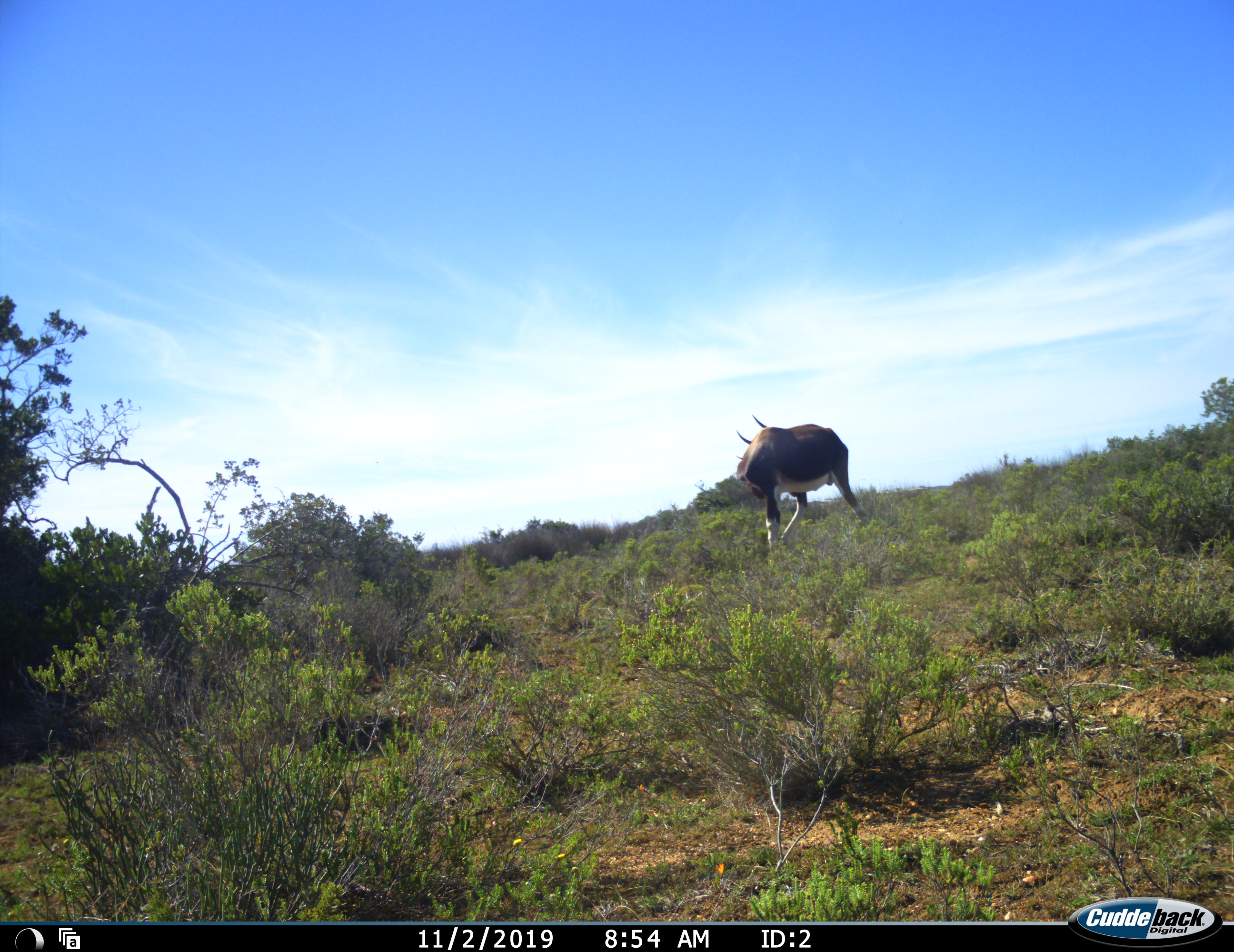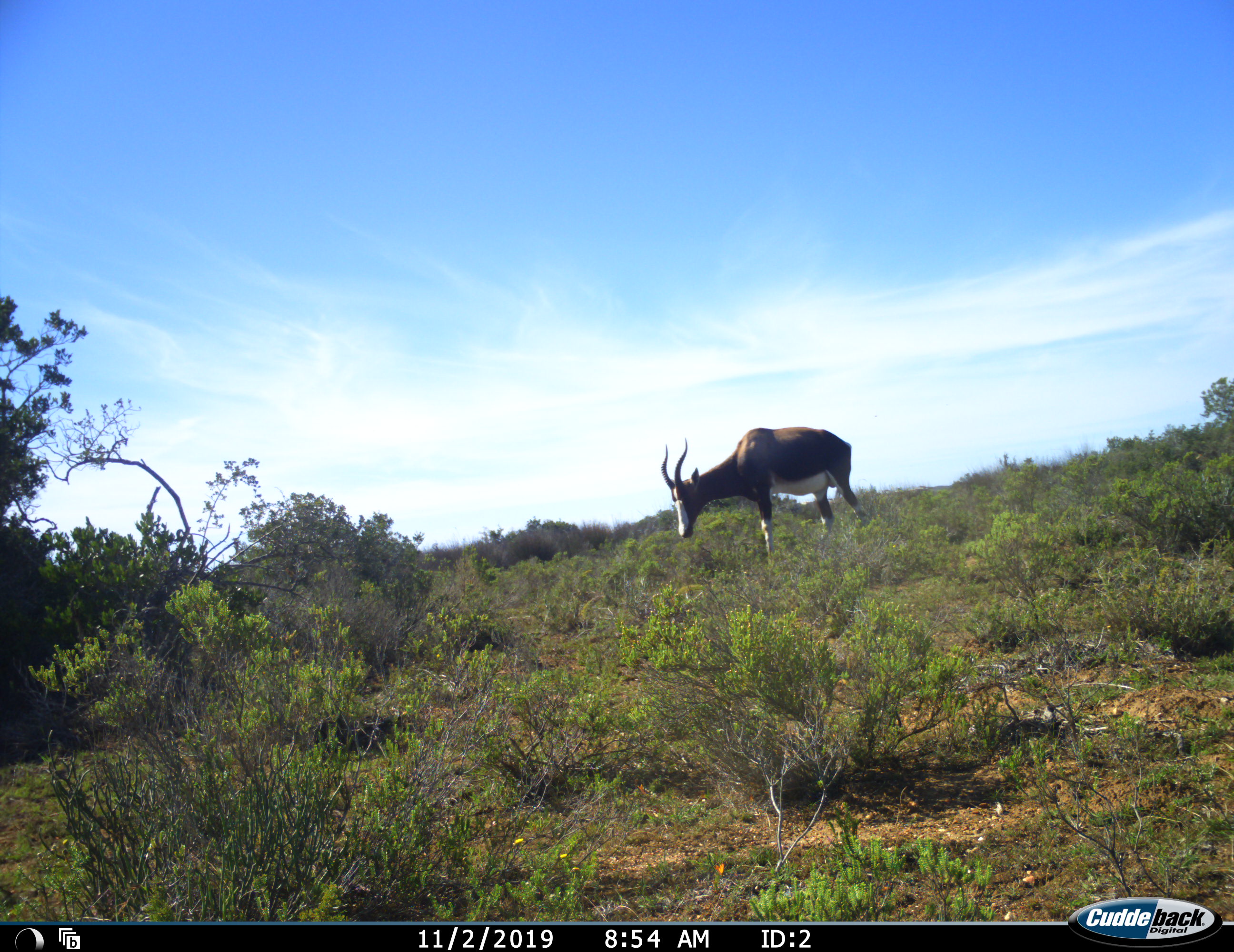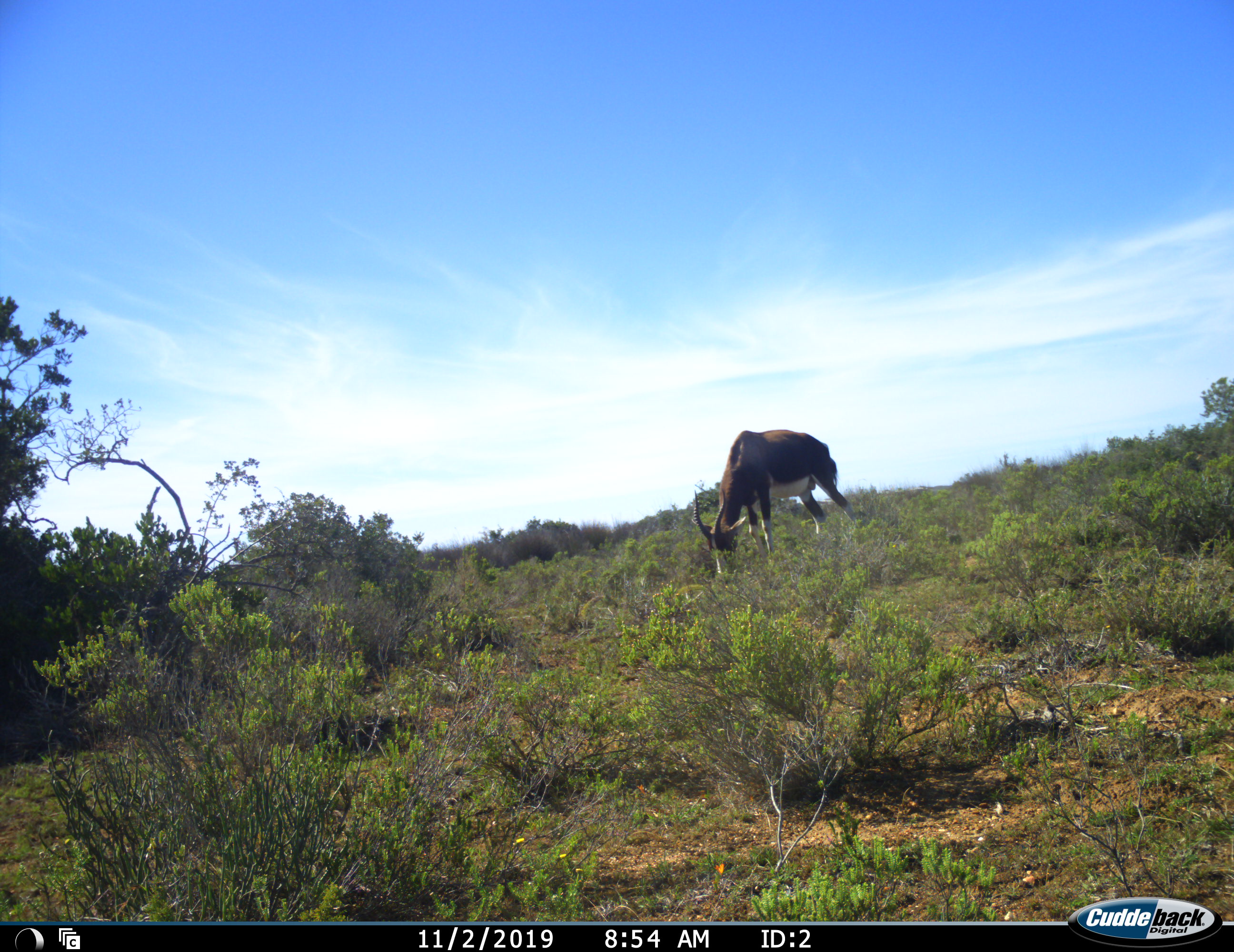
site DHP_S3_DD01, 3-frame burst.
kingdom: Animalia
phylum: Chordata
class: Mammalia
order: Artiodactyla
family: Bovidae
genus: Damaliscus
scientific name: Damaliscus pygargus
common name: bontebok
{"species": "bontebok (Damaliscus pygargus)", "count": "1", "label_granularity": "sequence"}